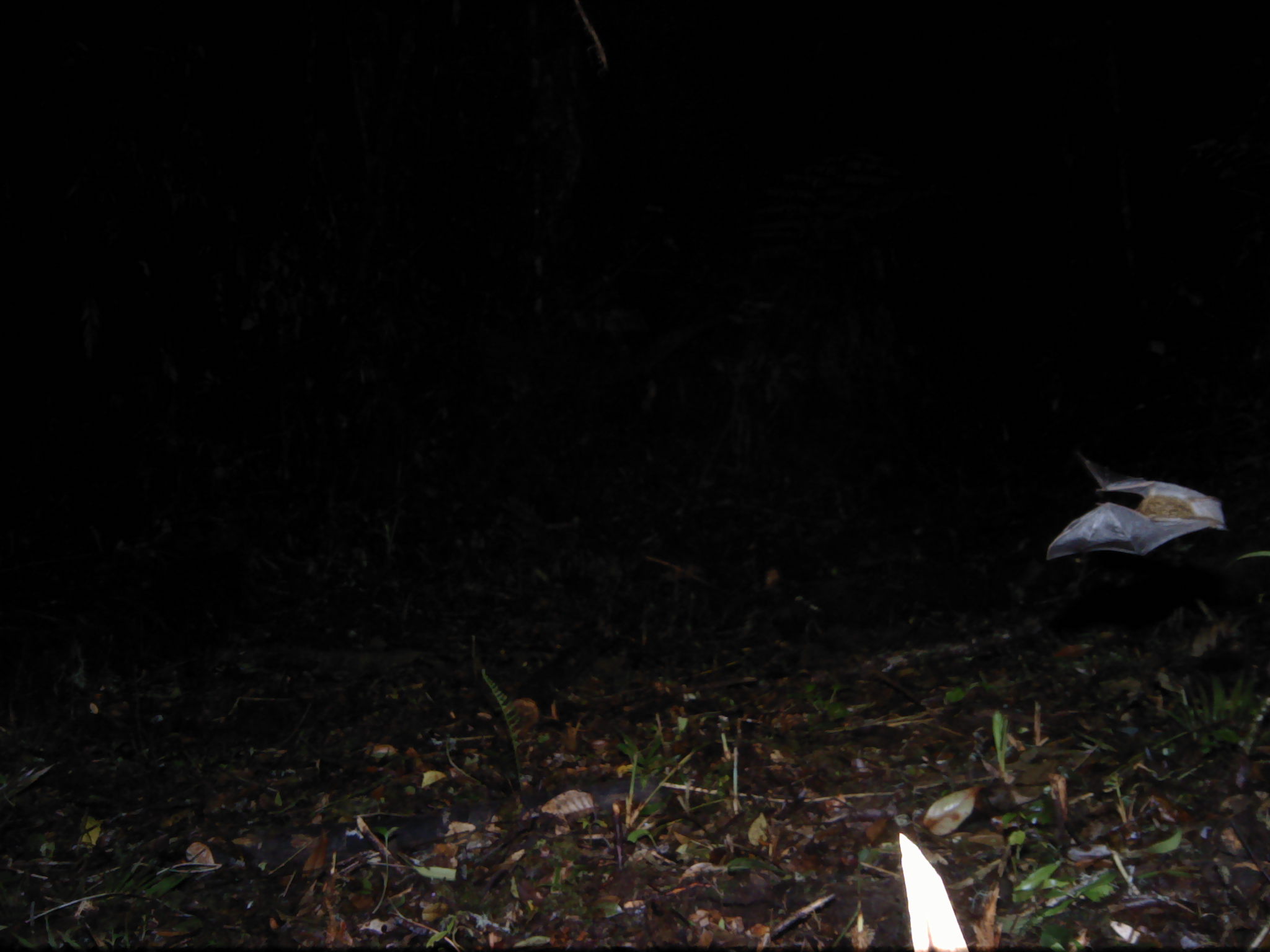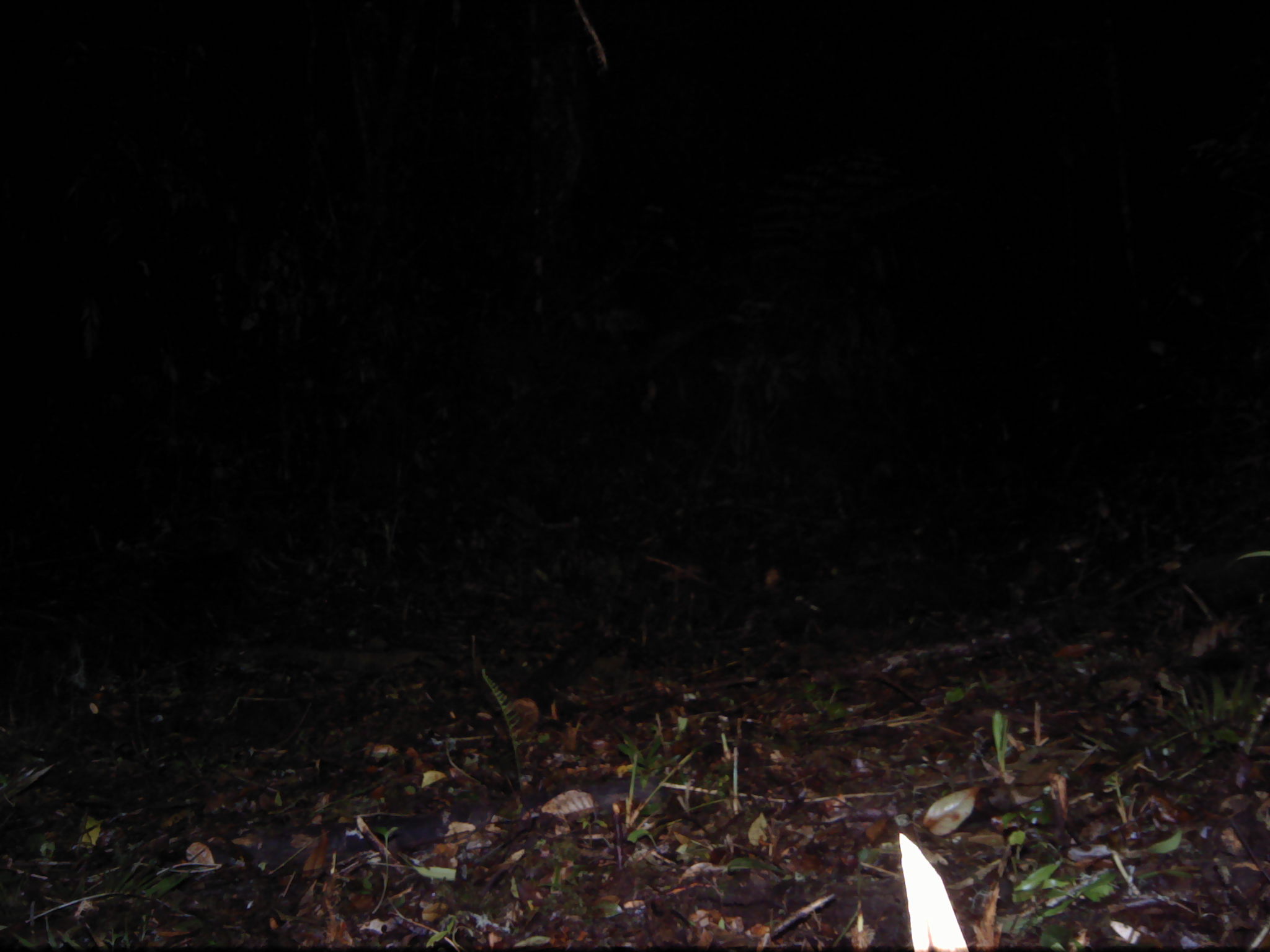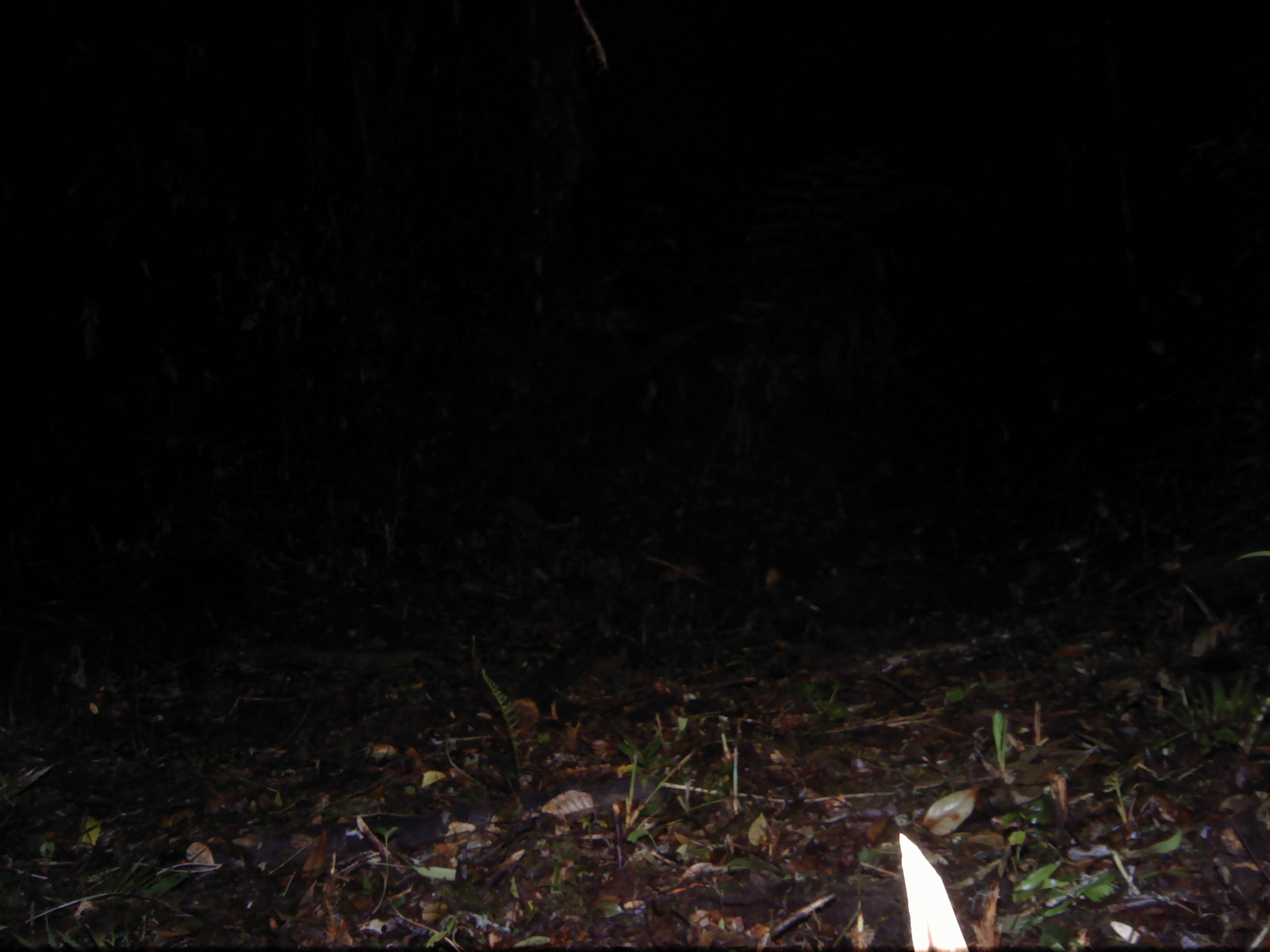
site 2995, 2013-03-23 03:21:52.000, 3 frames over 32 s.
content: unidentified animal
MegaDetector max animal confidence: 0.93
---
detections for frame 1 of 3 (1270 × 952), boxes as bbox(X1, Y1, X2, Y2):
unknown: bbox(1039, 449, 1227, 564)